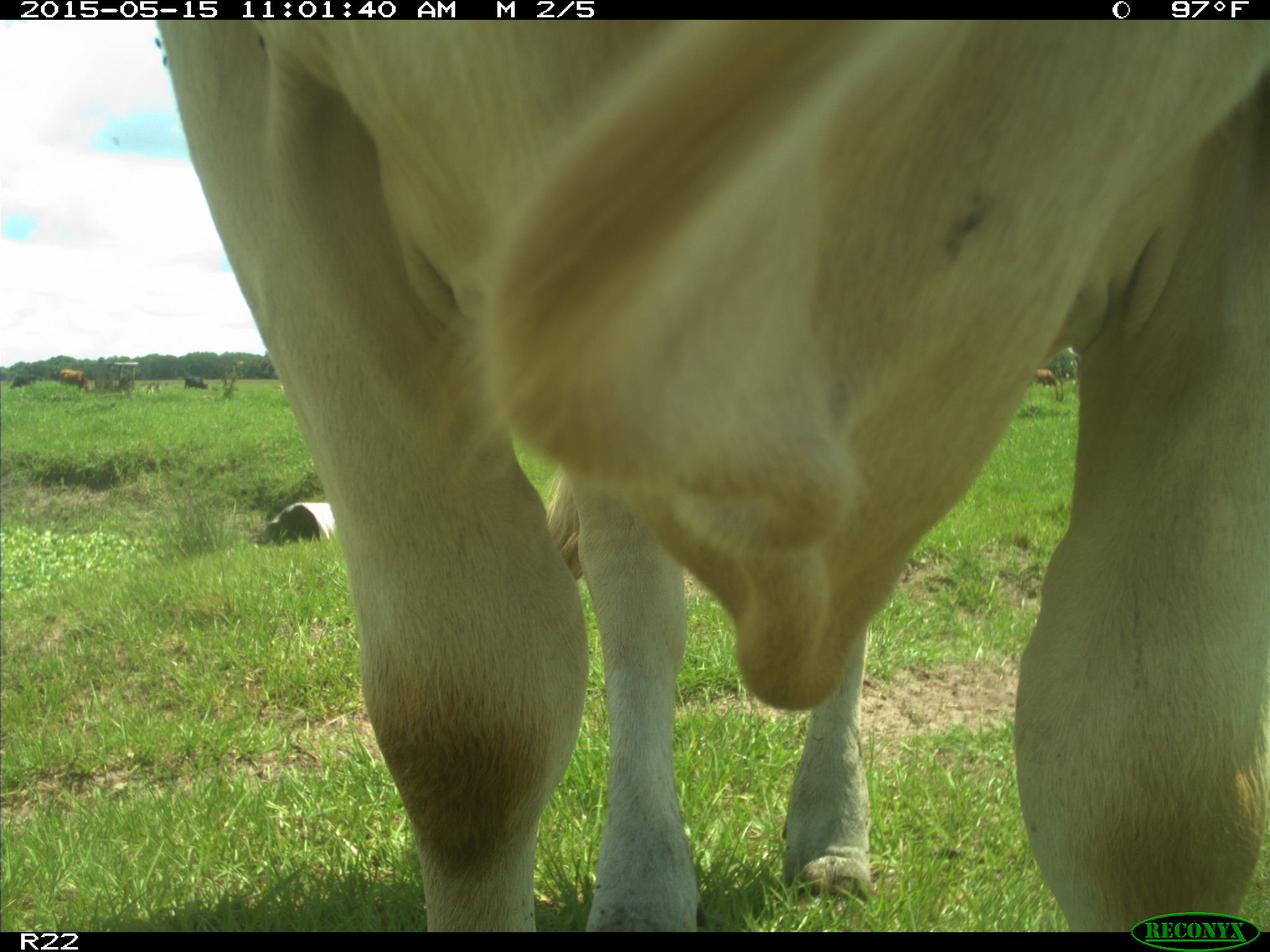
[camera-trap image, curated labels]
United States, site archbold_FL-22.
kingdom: Animalia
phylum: Chordata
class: Mammalia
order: Artiodactyla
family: Bovidae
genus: Bos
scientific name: Bos taurus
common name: domestic cow